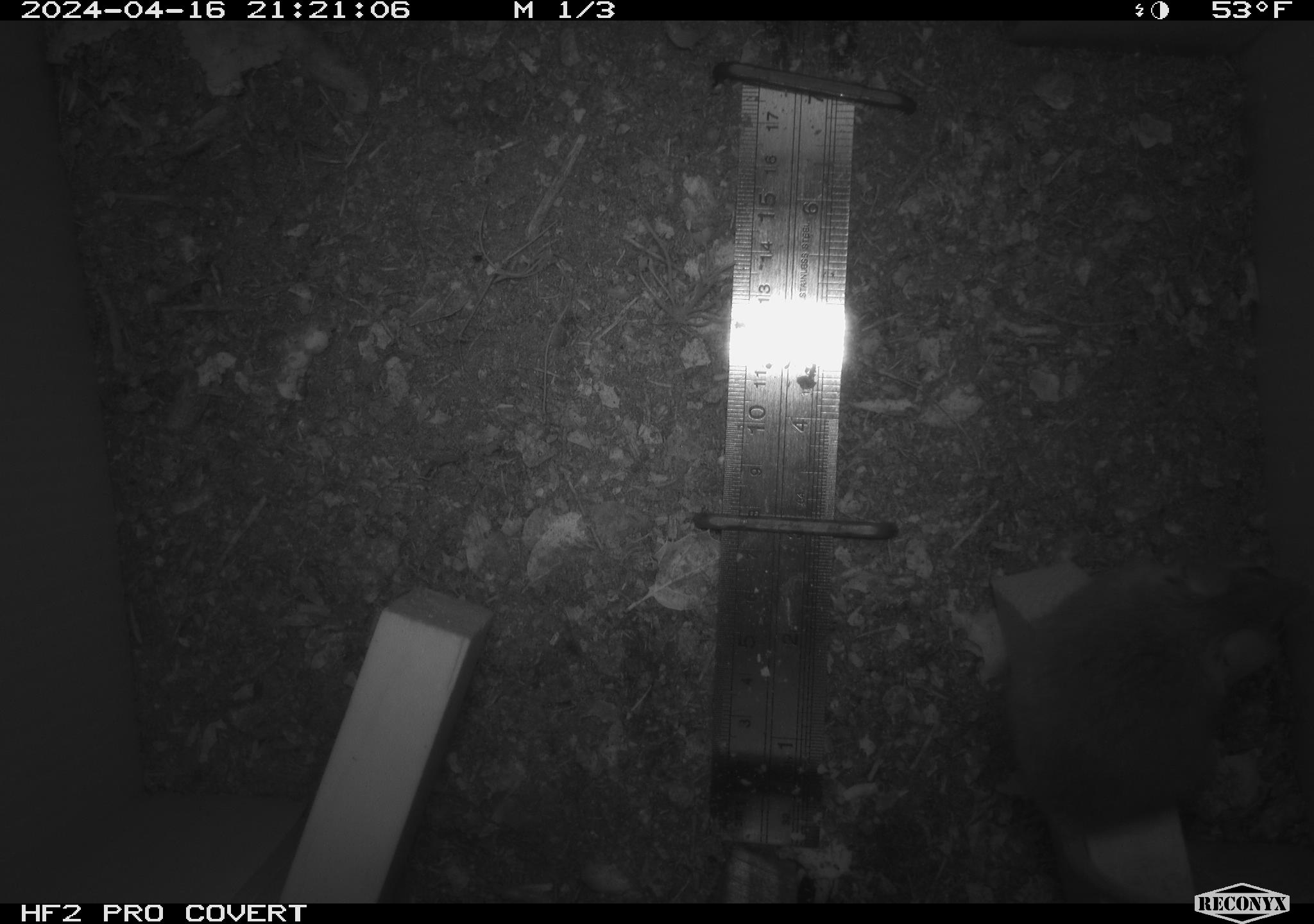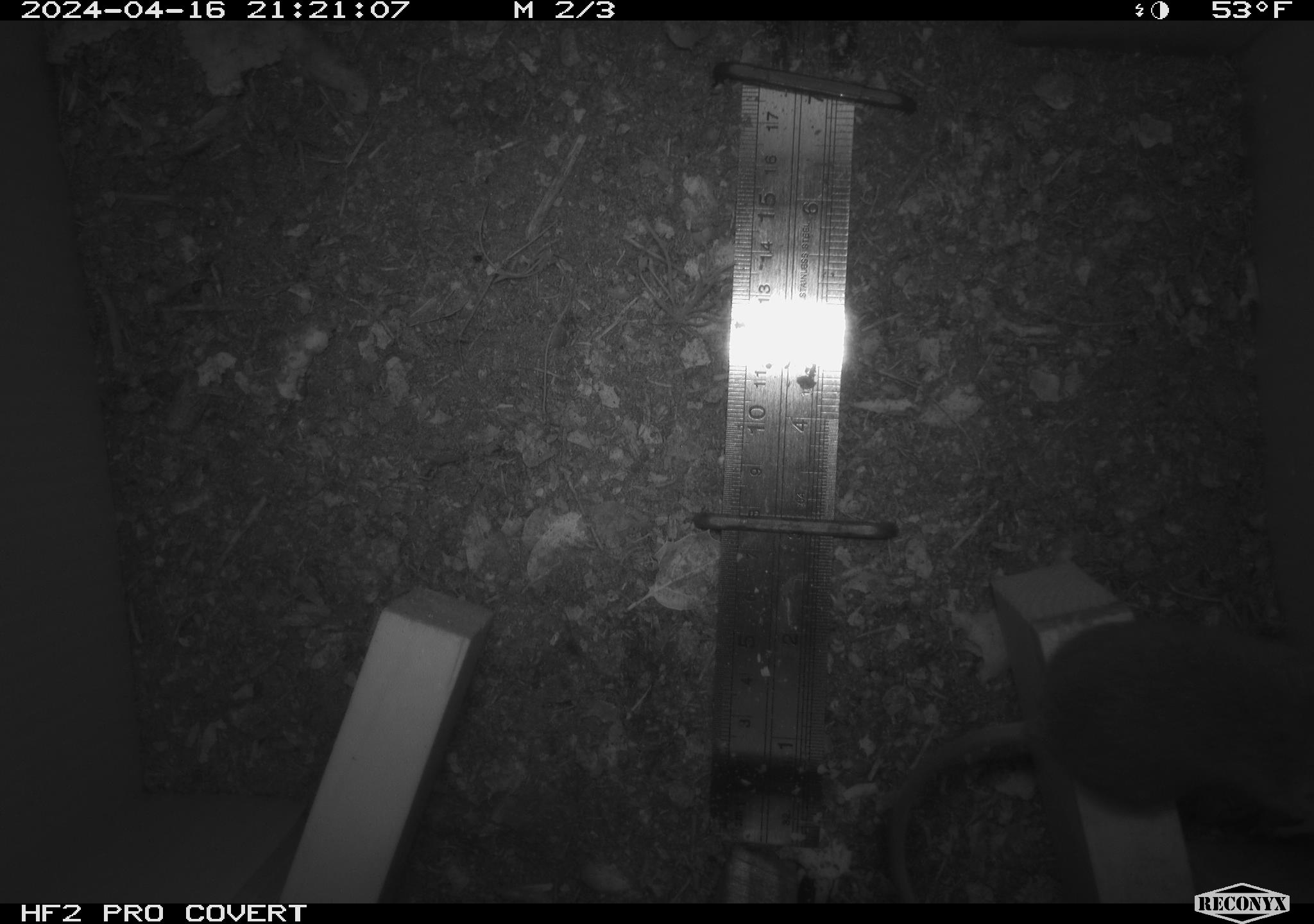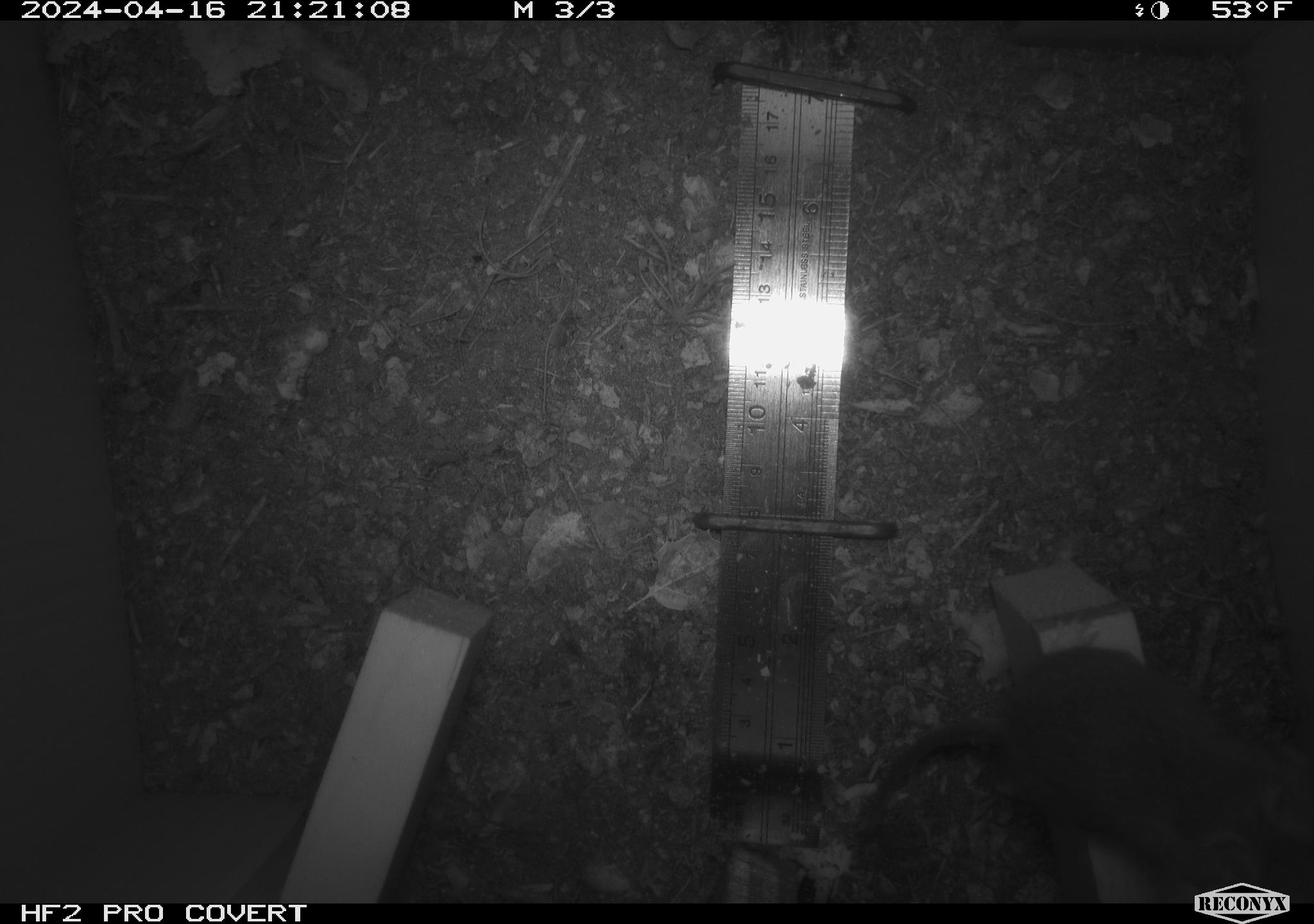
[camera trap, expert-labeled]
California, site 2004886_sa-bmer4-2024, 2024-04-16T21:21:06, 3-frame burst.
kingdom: Animalia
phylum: Chordata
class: Mammalia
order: Rodentia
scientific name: Rodentia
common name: mouse species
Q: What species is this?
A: Mouse species (Rodentia).